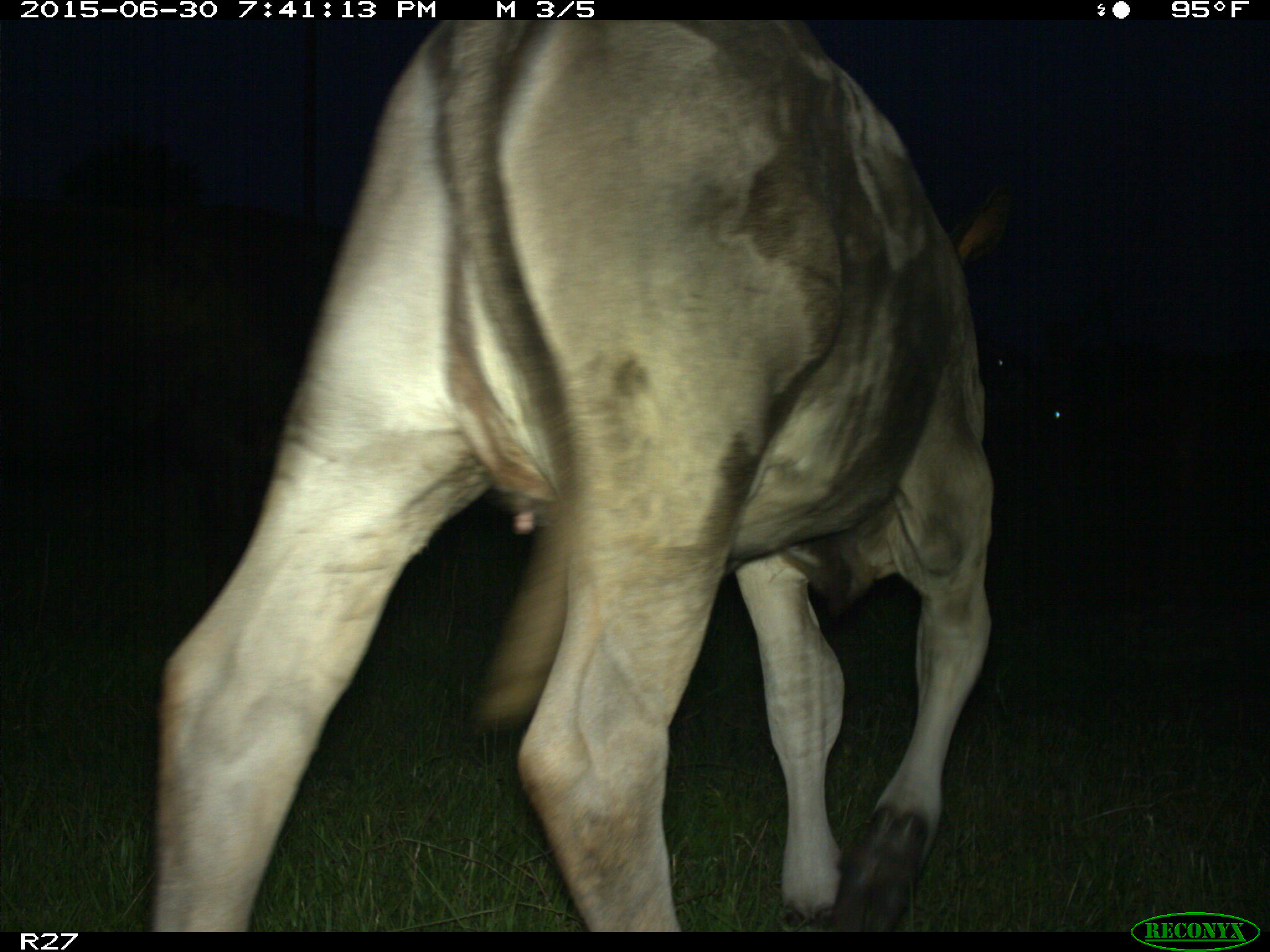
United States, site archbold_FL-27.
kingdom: Animalia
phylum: Chordata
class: Mammalia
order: Artiodactyla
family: Bovidae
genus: Bos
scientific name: Bos taurus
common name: domestic cow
Bos taurus (domestic cow).